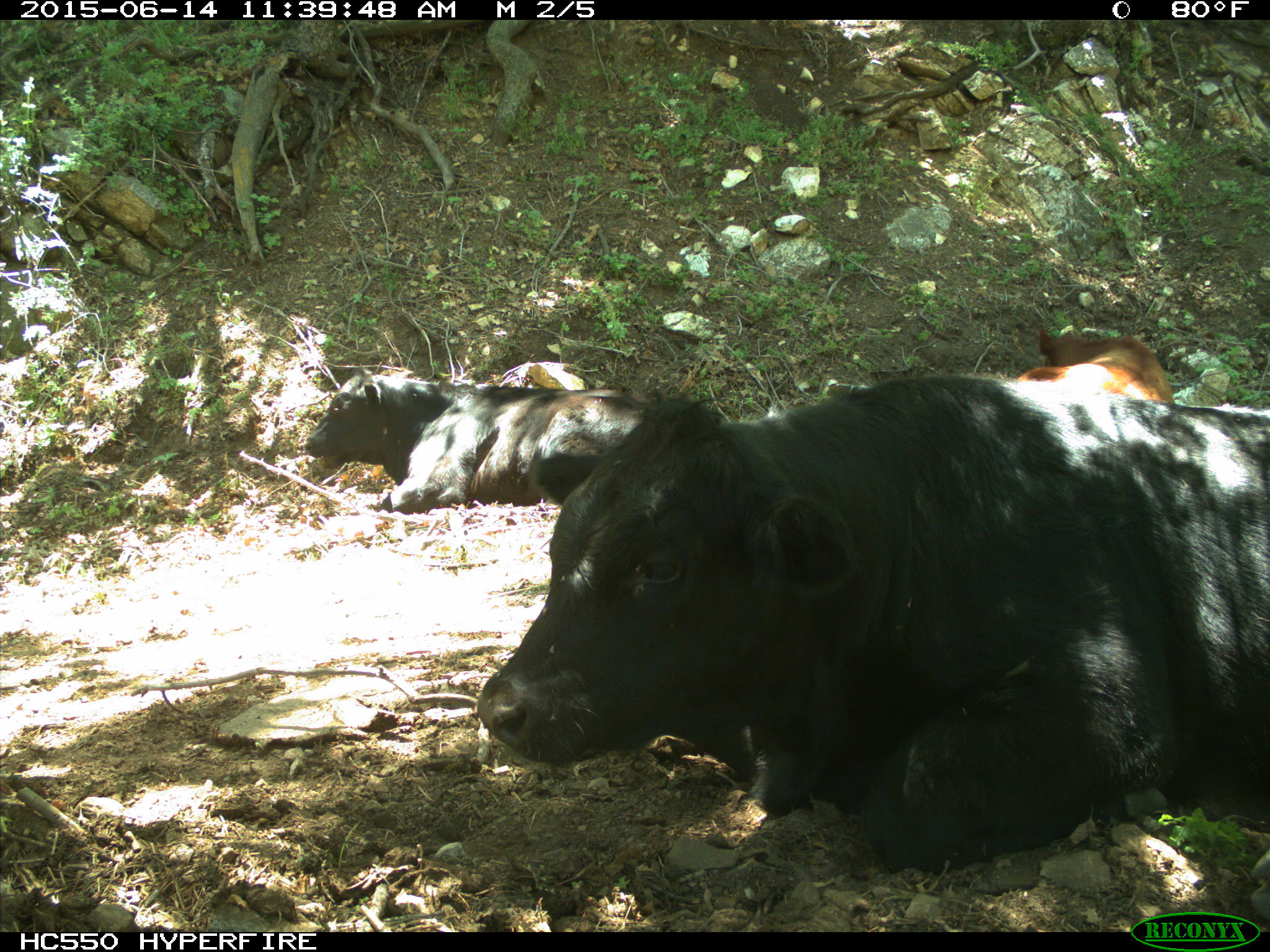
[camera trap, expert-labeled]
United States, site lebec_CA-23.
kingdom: Animalia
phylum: Chordata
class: Mammalia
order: Artiodactyla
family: Bovidae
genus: Bos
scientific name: Bos taurus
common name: domestic cow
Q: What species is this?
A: Bos taurus (domestic cow).